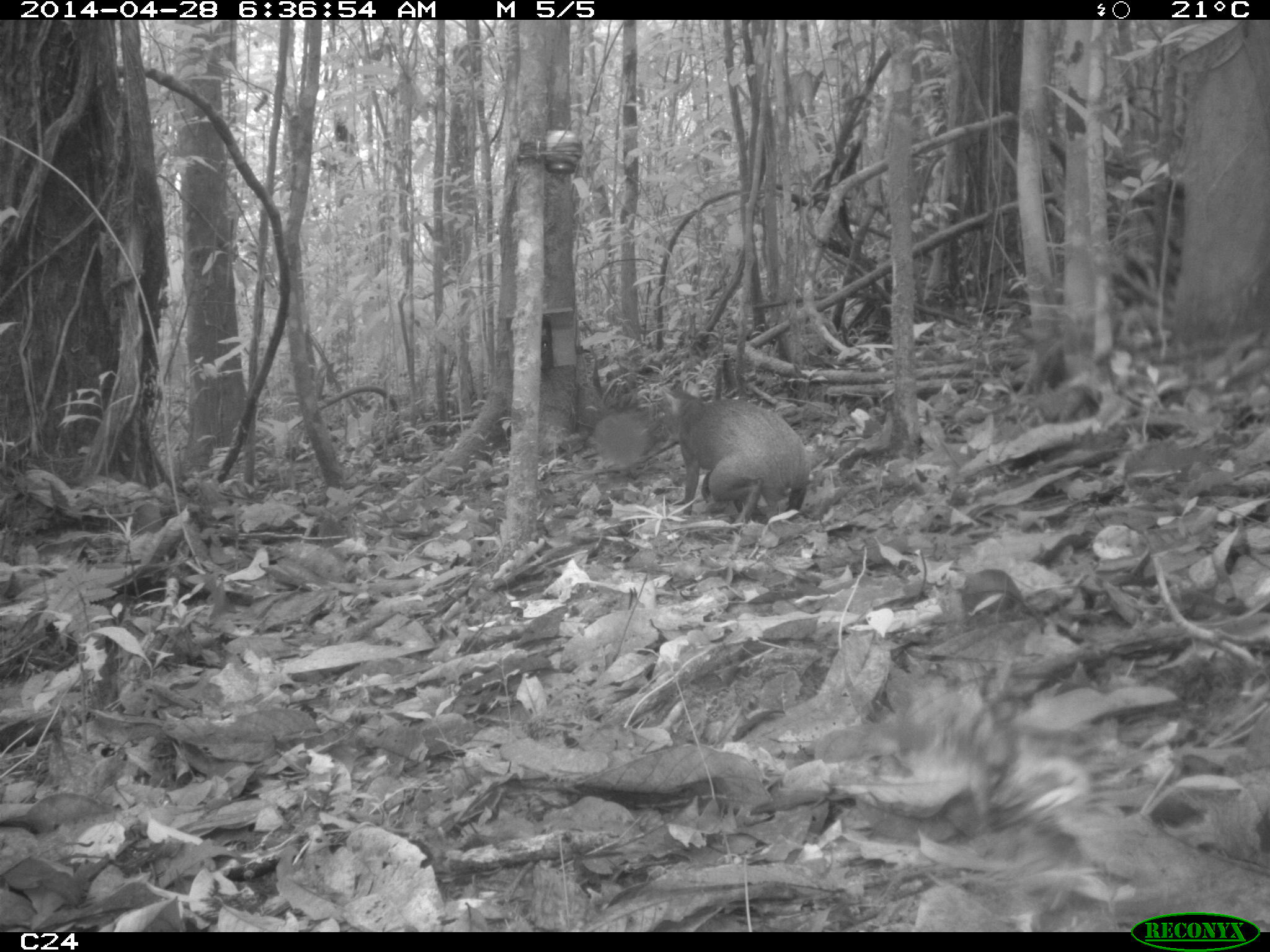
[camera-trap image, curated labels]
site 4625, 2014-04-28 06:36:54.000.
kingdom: Animalia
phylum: Chordata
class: Mammalia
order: Rodentia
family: Dasyproctidae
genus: Dasyprocta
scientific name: Dasyprocta leporina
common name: red-rumped agouti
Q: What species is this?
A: Dasyprocta leporina (red-rumped agouti).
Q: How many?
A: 1.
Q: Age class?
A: Adult.